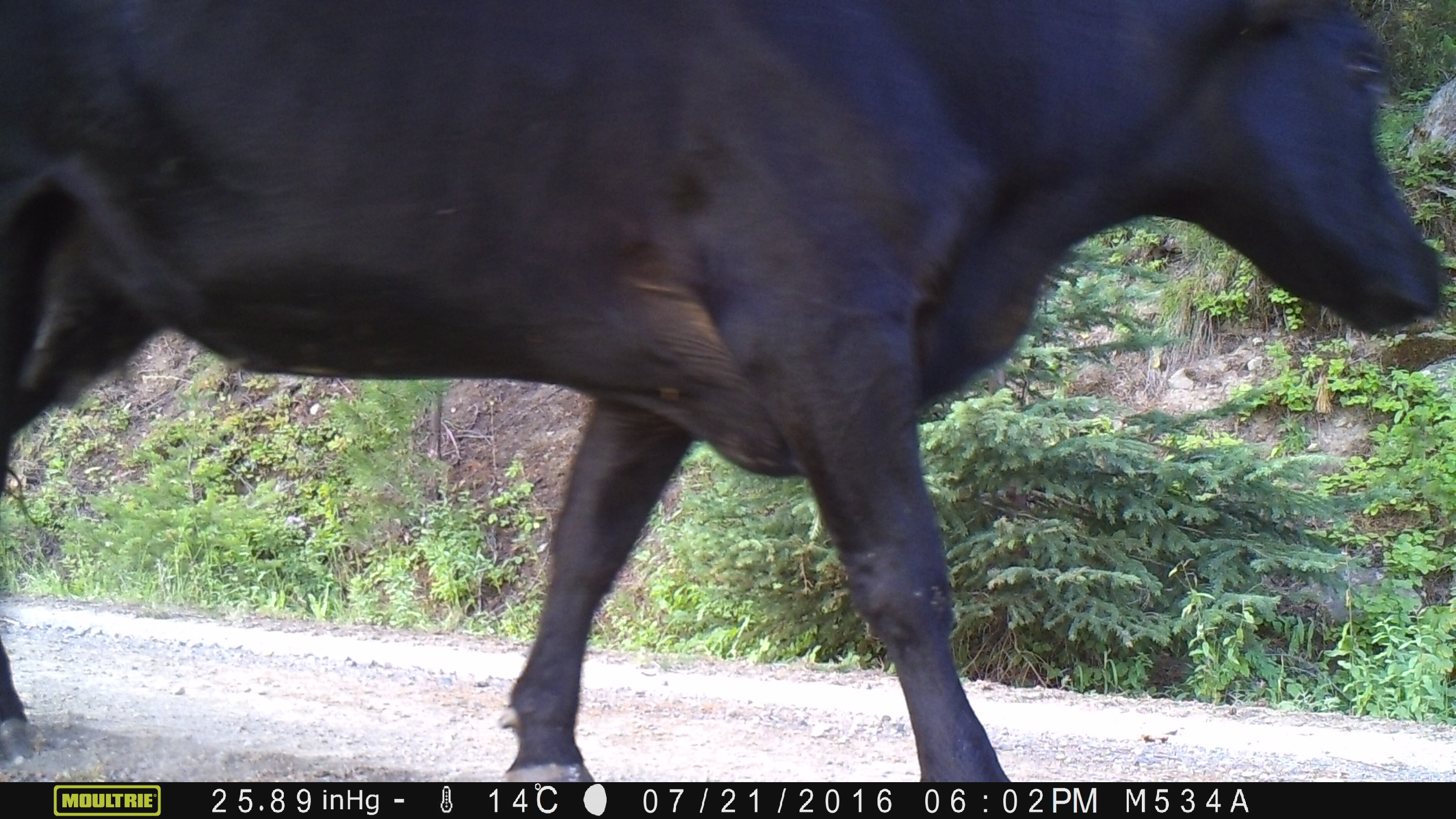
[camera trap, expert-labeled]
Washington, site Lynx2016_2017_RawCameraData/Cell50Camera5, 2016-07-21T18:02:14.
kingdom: Animalia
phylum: Chordata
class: Mammalia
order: Artiodactyla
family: Bovidae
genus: Bos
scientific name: Bos taurus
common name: domestic cattle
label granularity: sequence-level